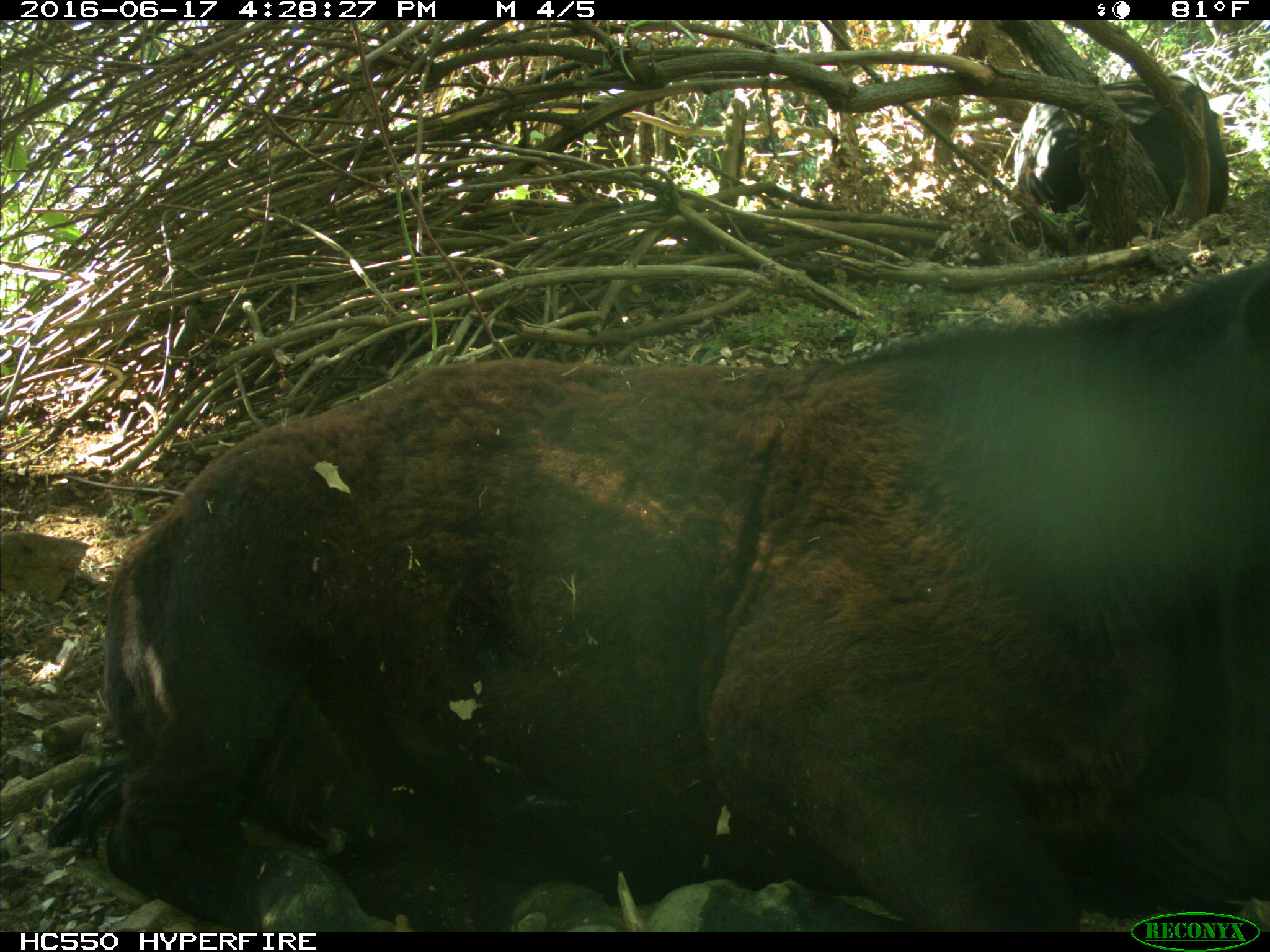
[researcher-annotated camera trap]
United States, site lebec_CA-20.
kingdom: Animalia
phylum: Chordata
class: Mammalia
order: Artiodactyla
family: Bovidae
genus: Bos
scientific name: Bos taurus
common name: domestic cow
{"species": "Bos taurus (domestic cow)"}